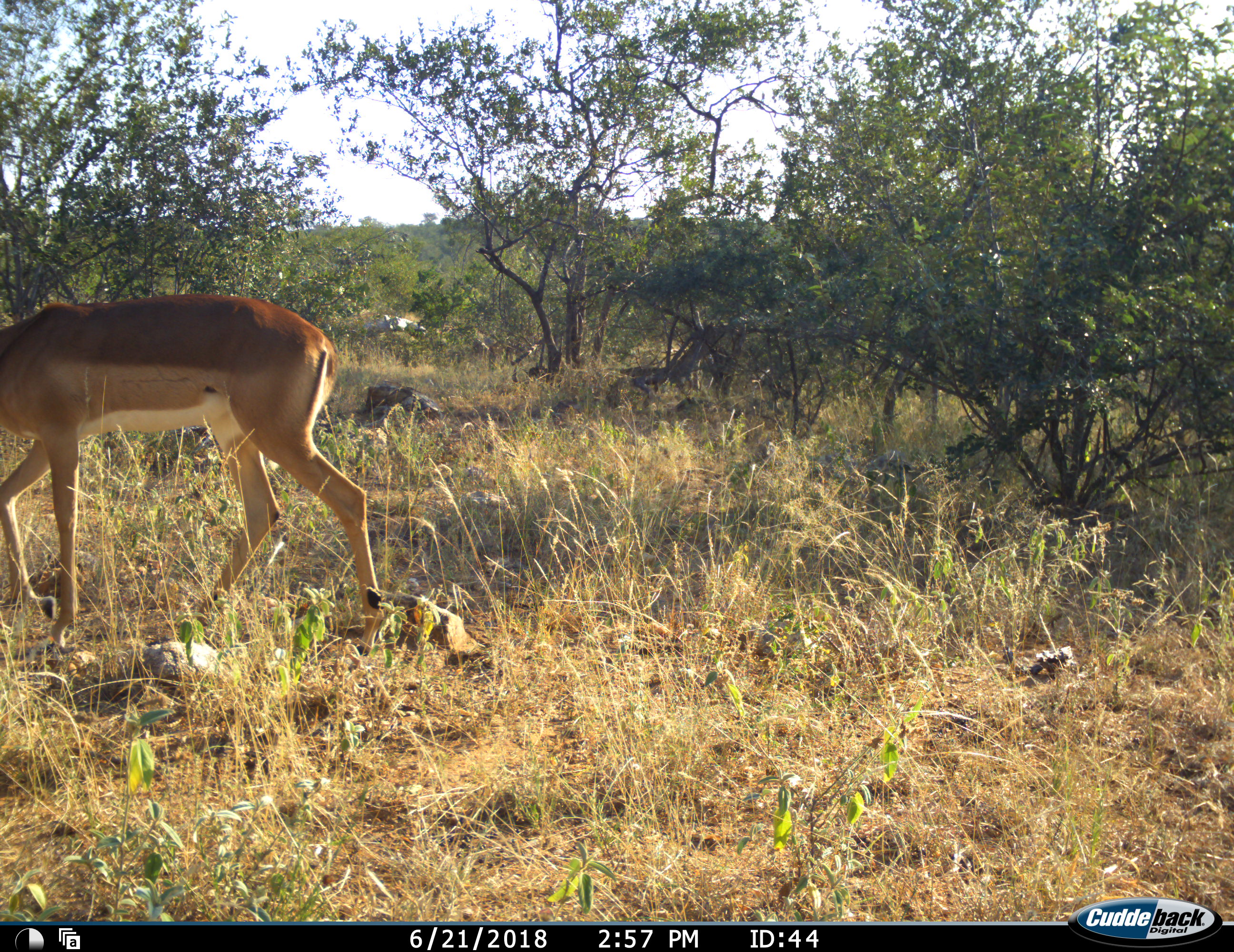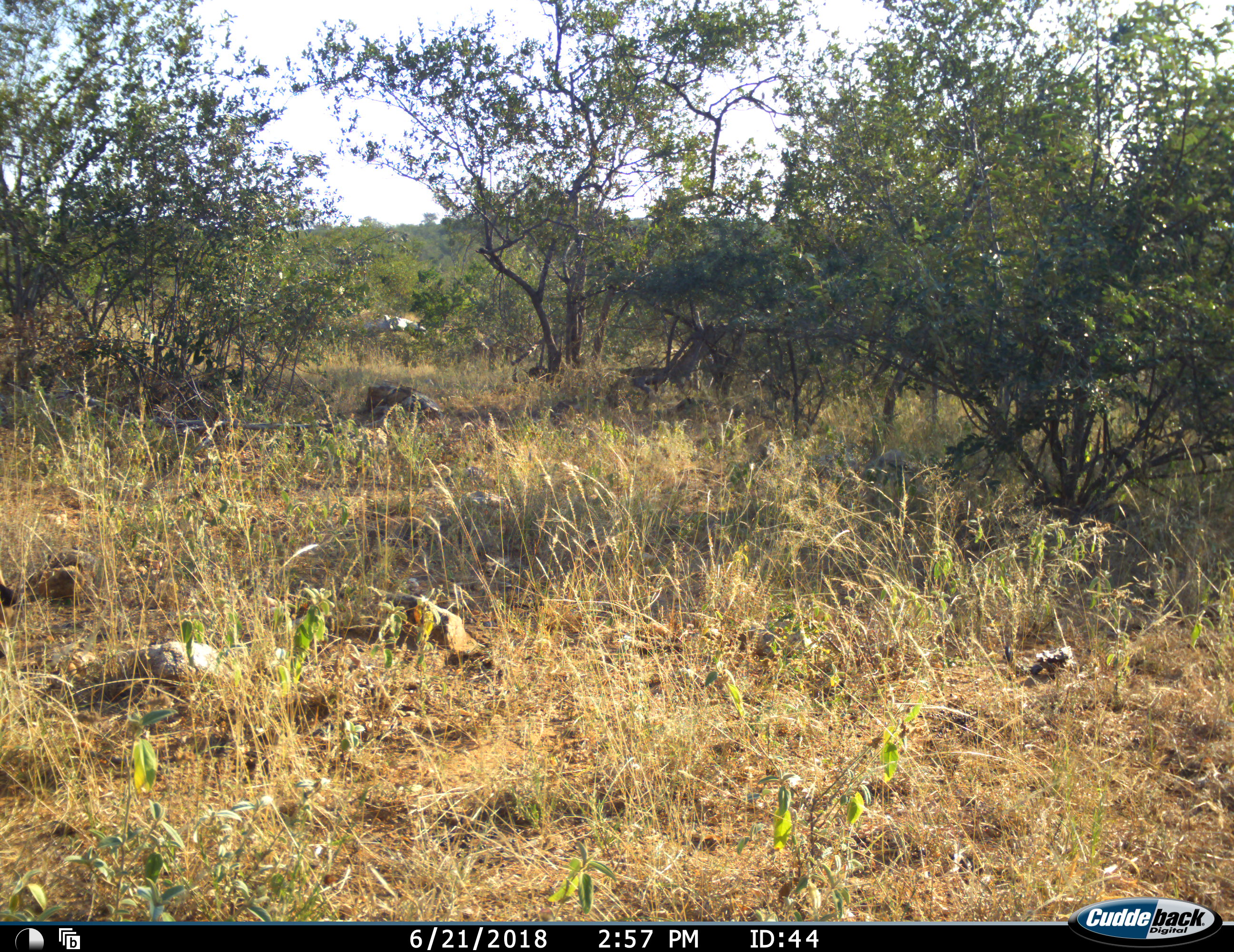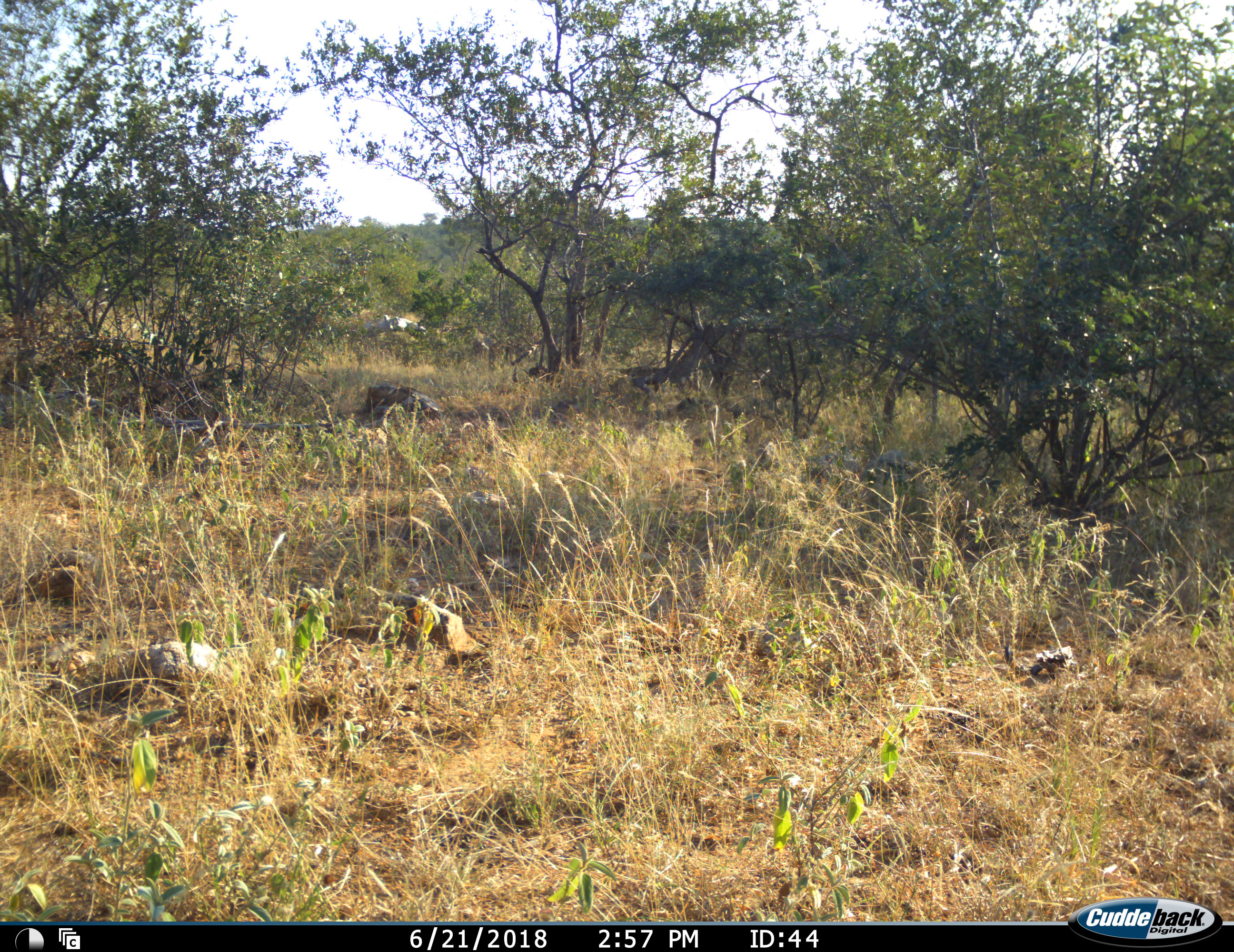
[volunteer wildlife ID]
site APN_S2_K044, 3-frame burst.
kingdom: Animalia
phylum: Chordata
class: Mammalia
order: Artiodactyla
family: Bovidae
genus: Aepyceros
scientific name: Aepyceros melampus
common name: impala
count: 1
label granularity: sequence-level